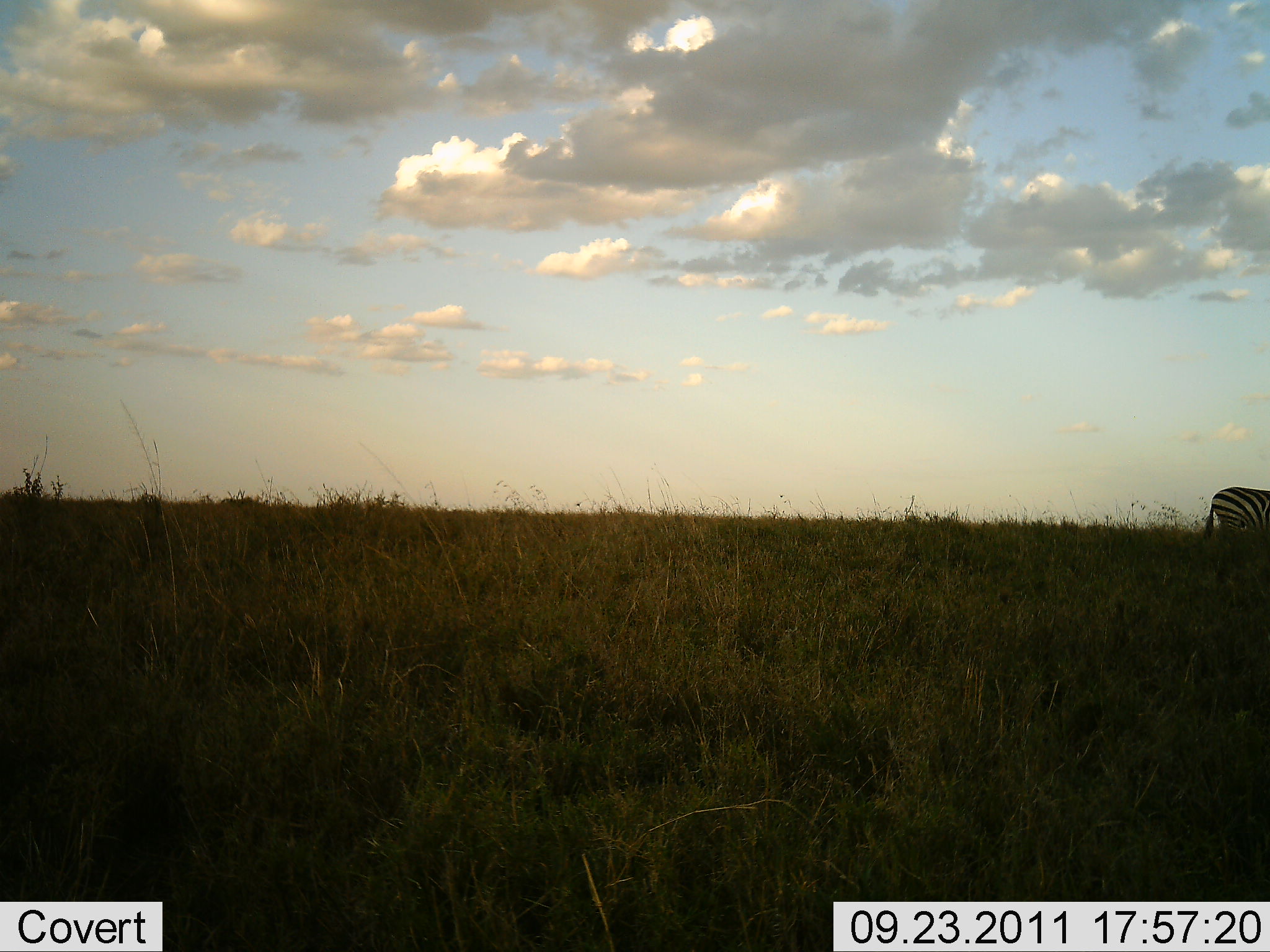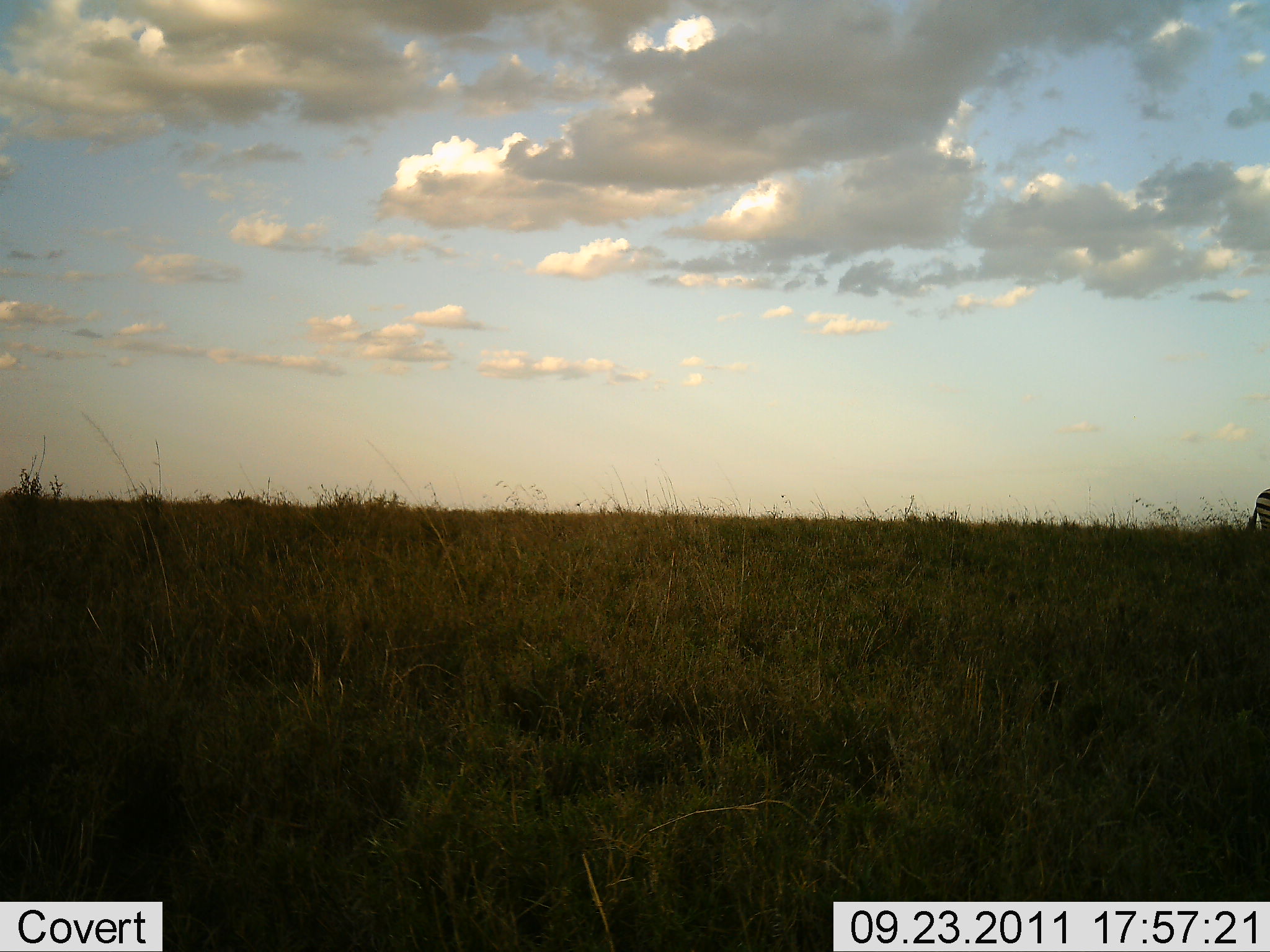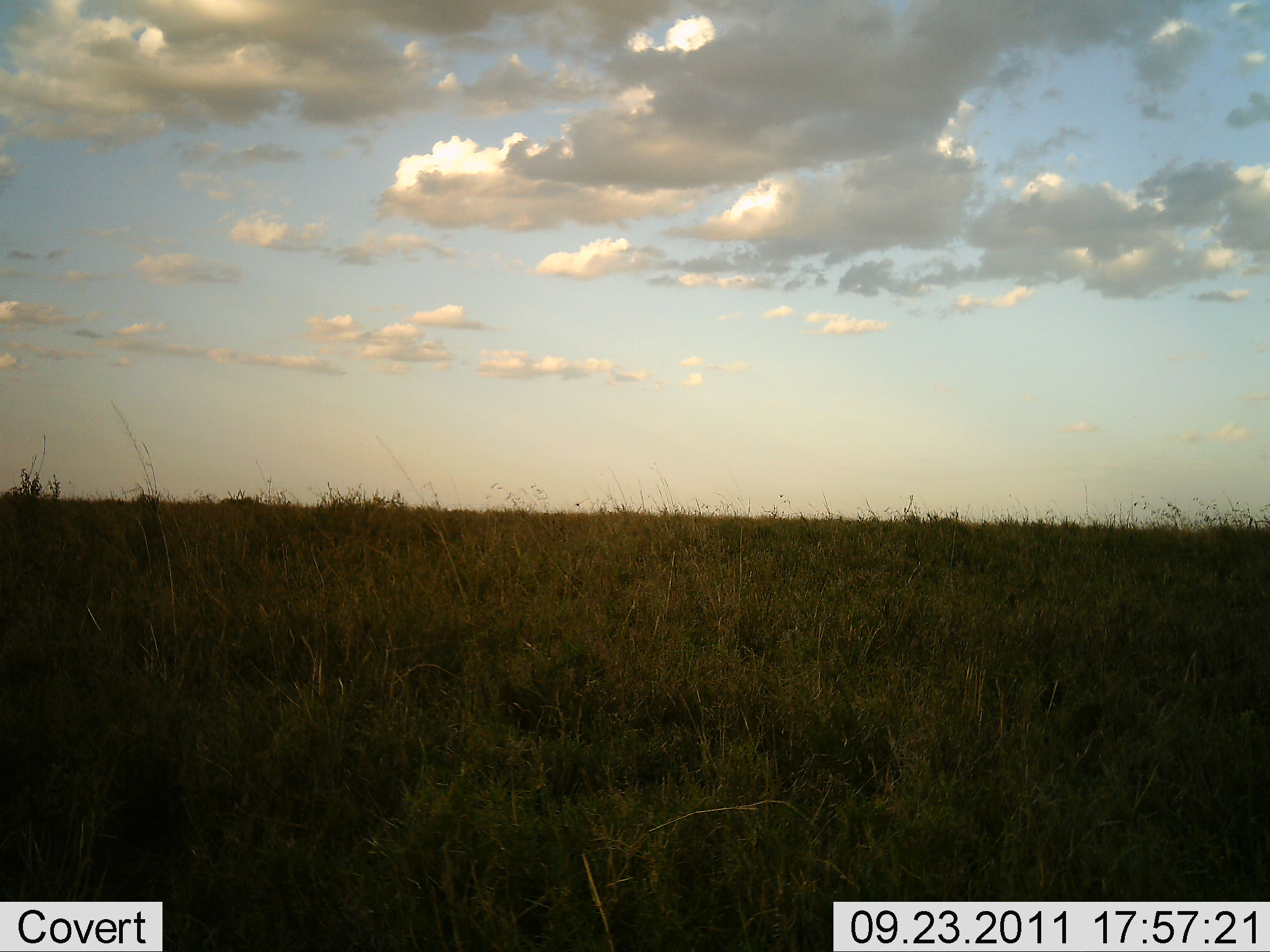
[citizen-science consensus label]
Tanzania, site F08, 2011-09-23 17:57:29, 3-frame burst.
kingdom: Animalia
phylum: Chordata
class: Mammalia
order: Perissodactyla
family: Equidae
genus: Equus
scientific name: Equus quagga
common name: plains zebra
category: zebra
Zebra (plains zebra) (Equus quagga), count 1. Behavior (volunteer vote fractions): standing 0%, resting 0%, moving 100%, interacting 0%. Young present (vote fraction): 0%. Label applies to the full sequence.